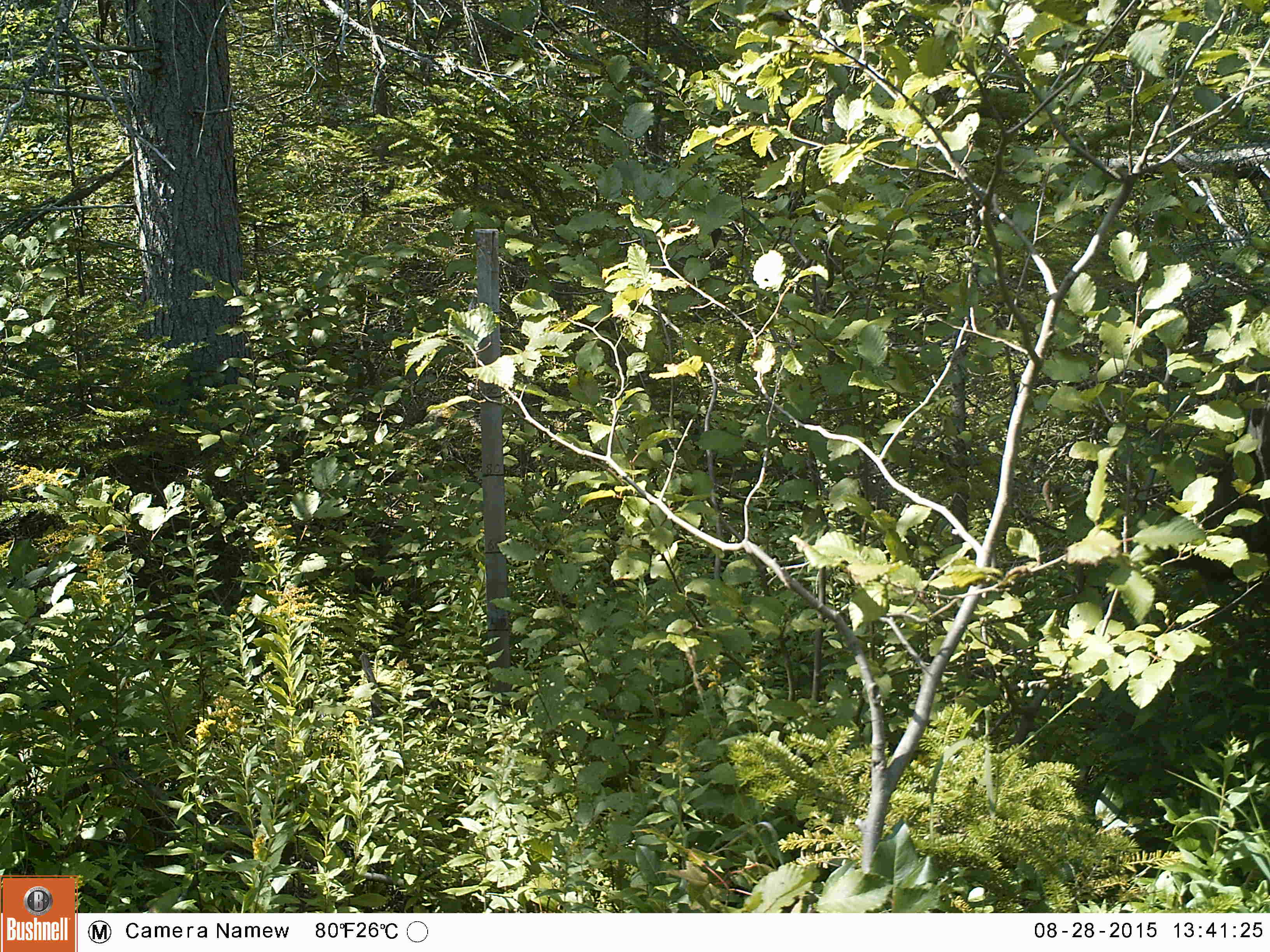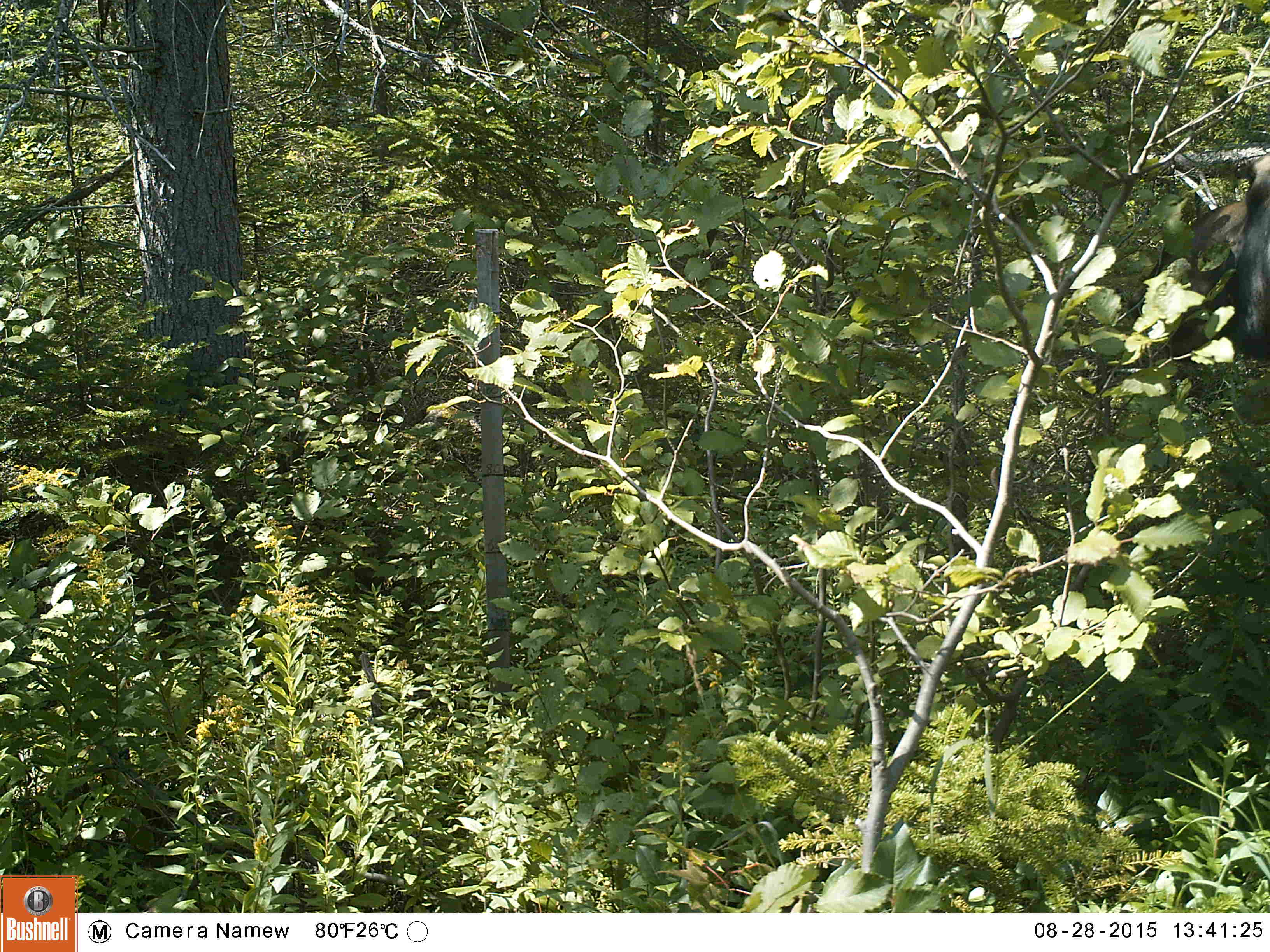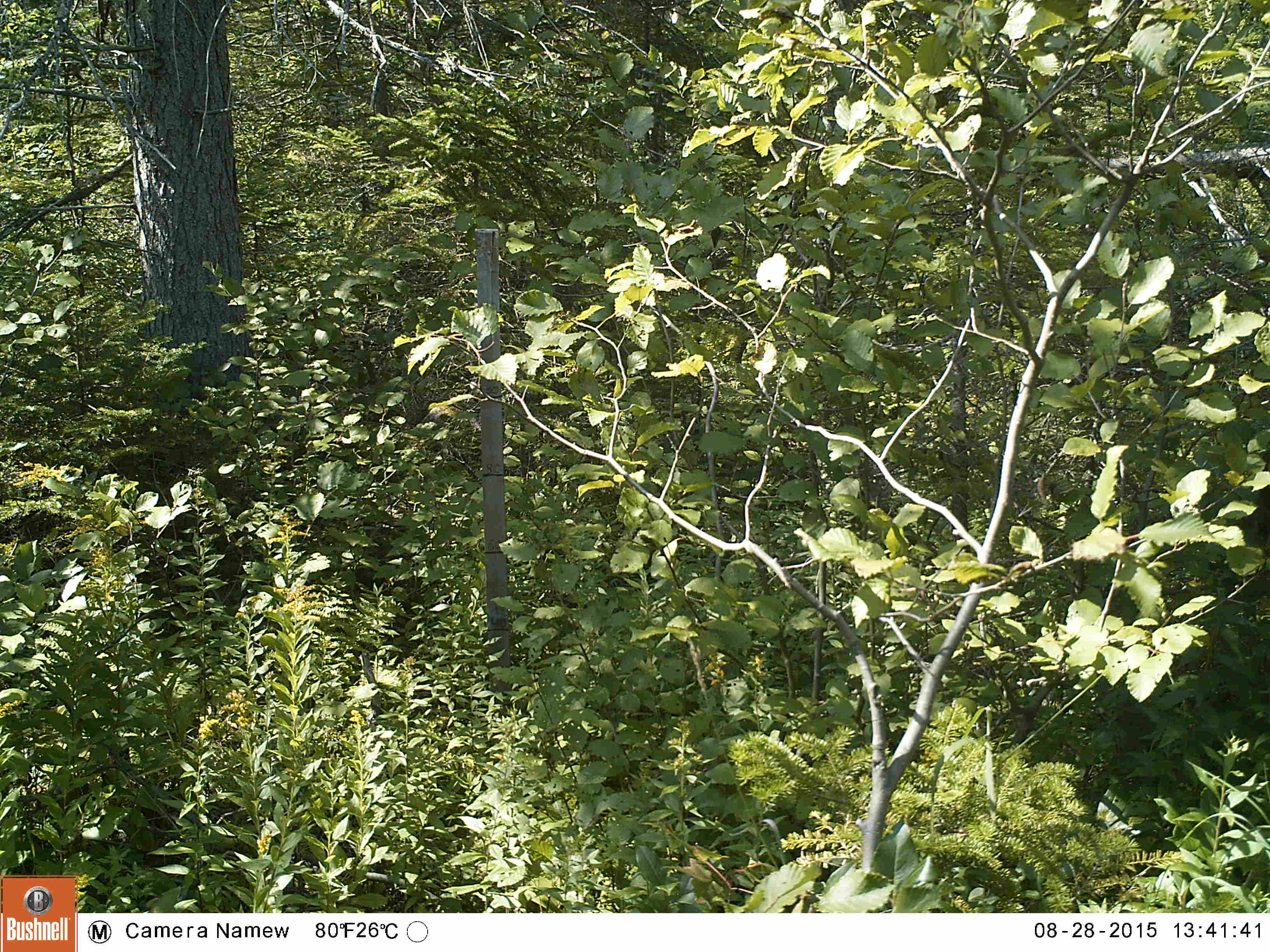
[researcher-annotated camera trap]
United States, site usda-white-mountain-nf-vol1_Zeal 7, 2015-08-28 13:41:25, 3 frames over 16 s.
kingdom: Animalia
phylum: Chordata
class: Mammalia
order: Artiodactyla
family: Cervidae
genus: Alces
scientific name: Alces alces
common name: moose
Moose (Alces alces).